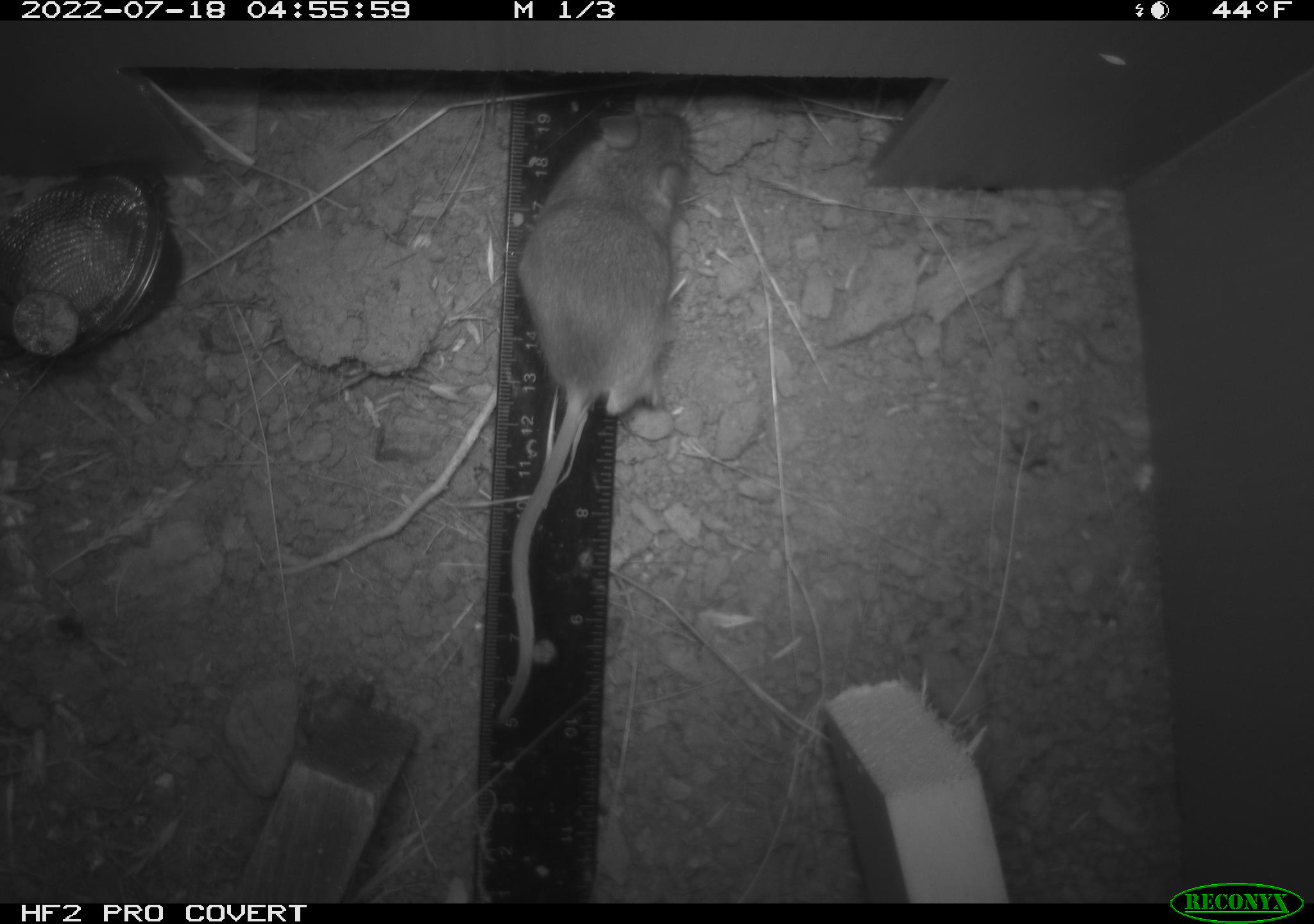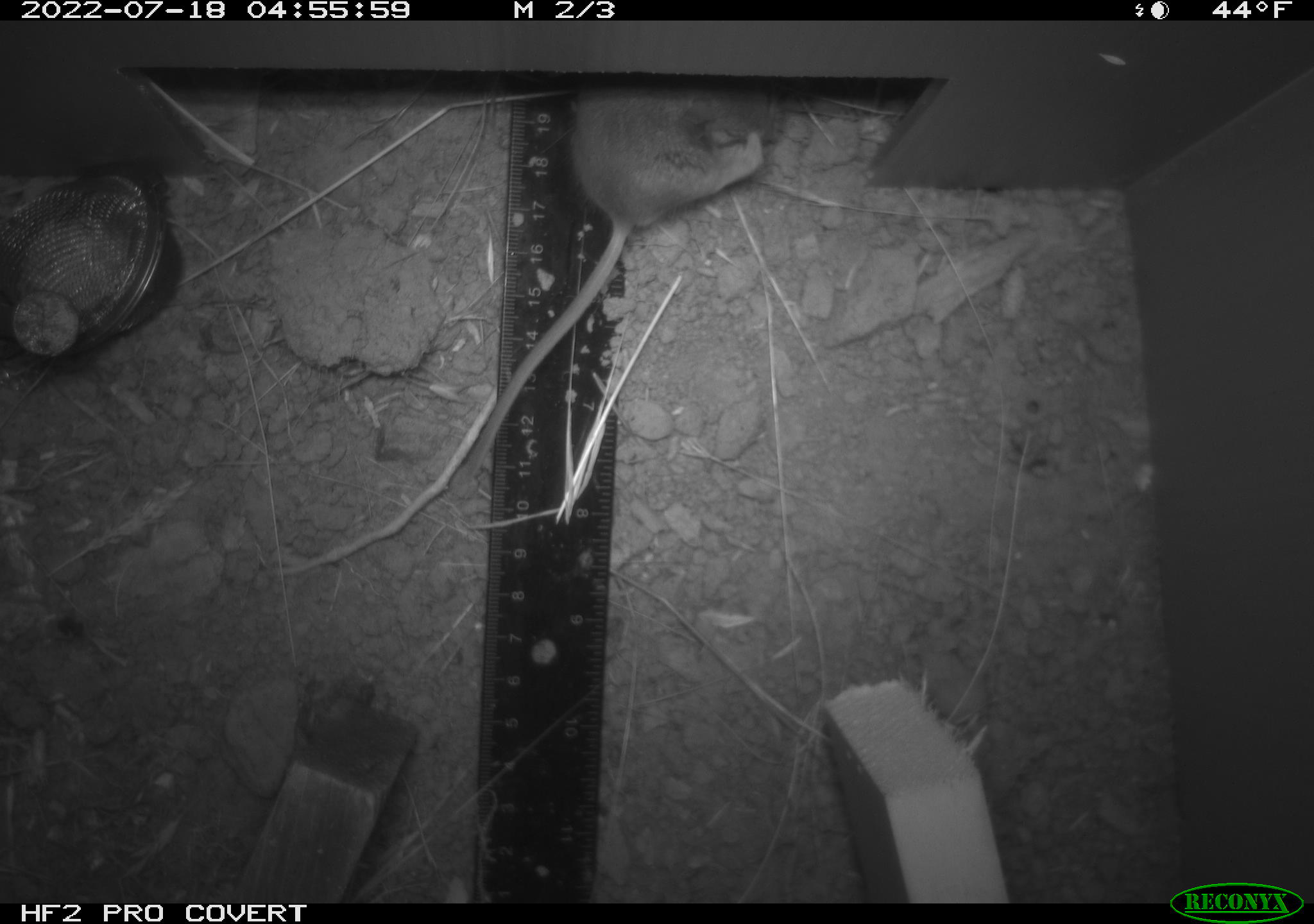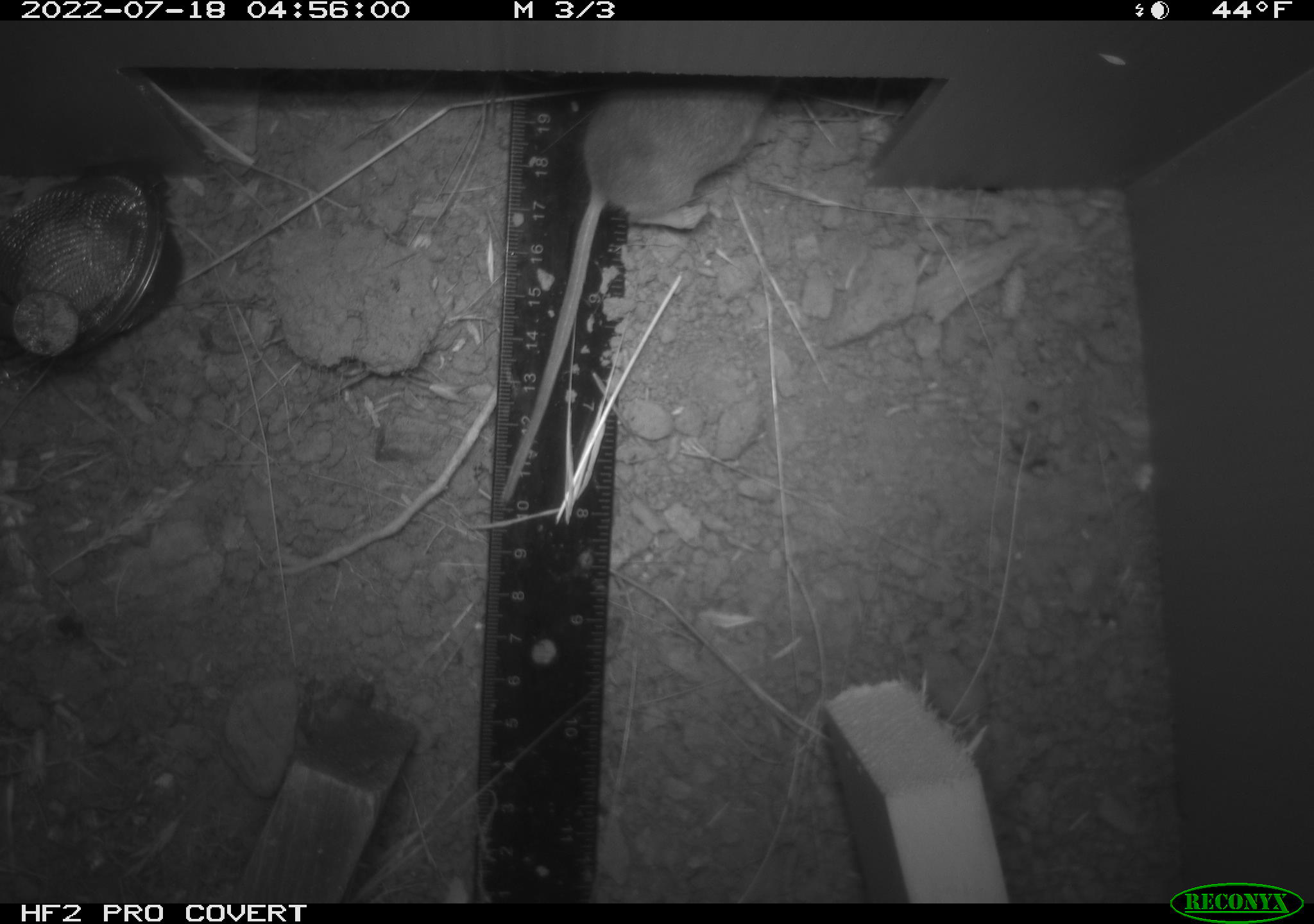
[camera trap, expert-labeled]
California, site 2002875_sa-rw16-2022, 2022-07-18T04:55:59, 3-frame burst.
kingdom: Animalia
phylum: Chordata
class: Mammalia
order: Rodentia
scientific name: Rodentia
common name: mouse species